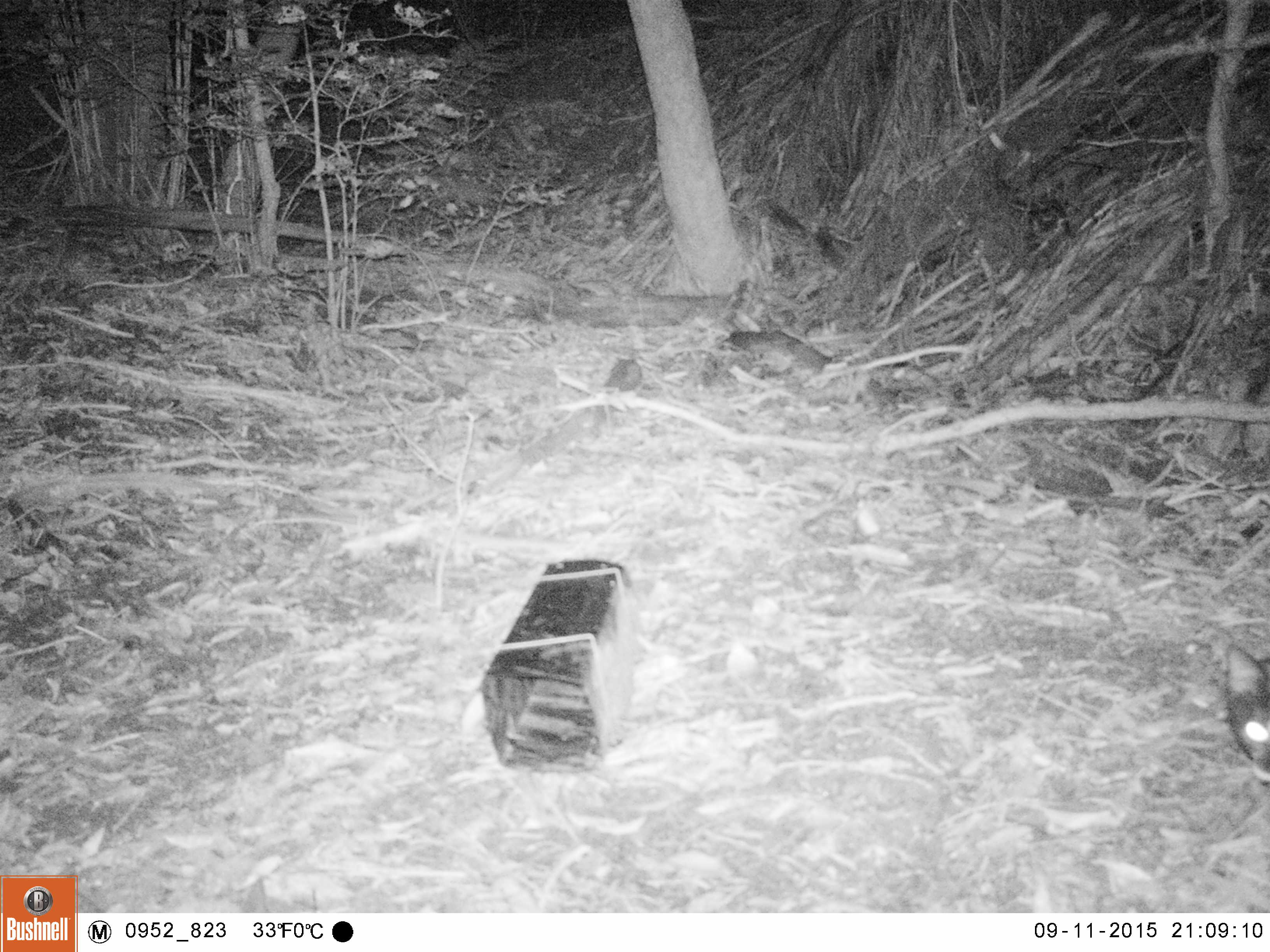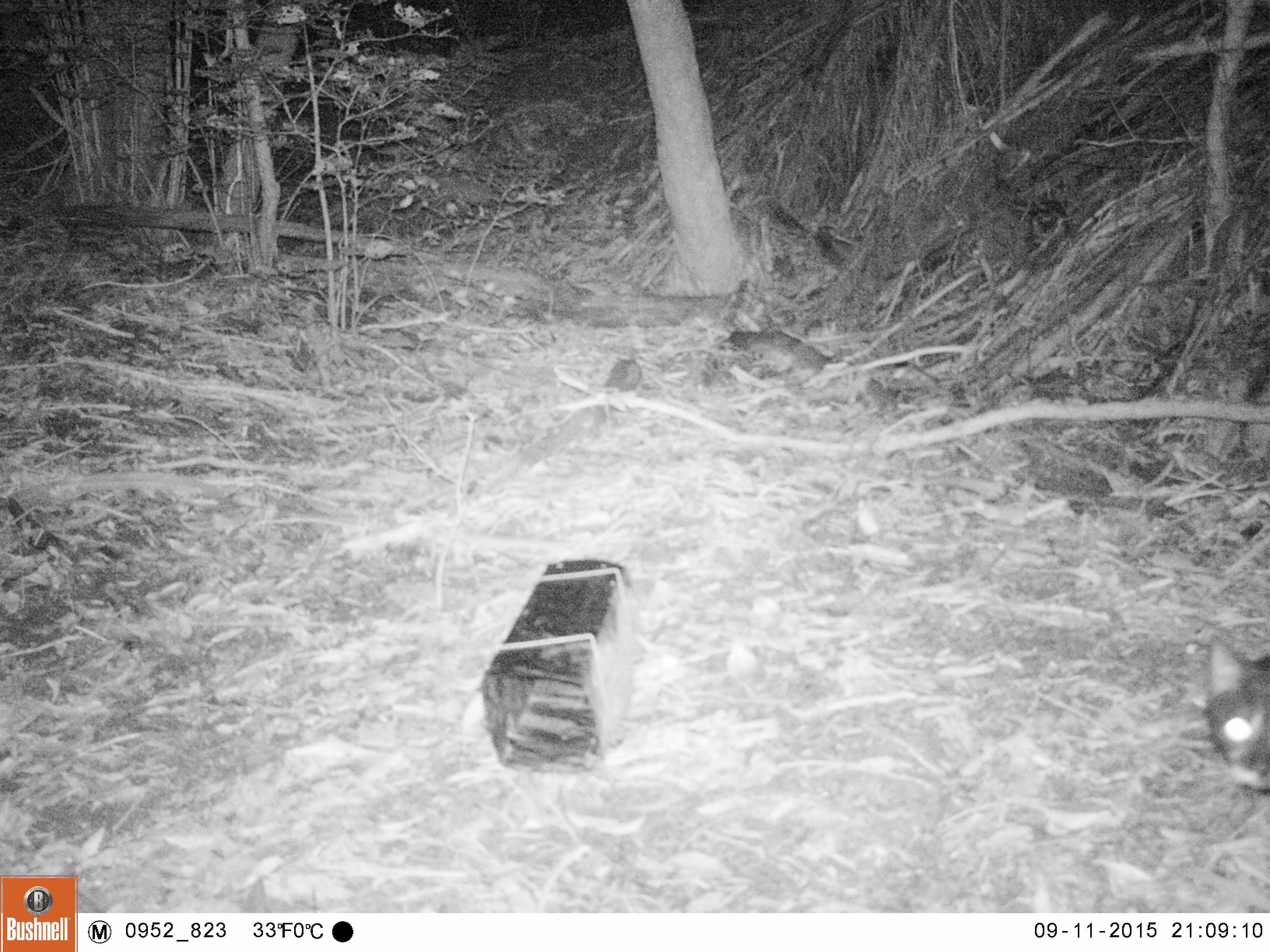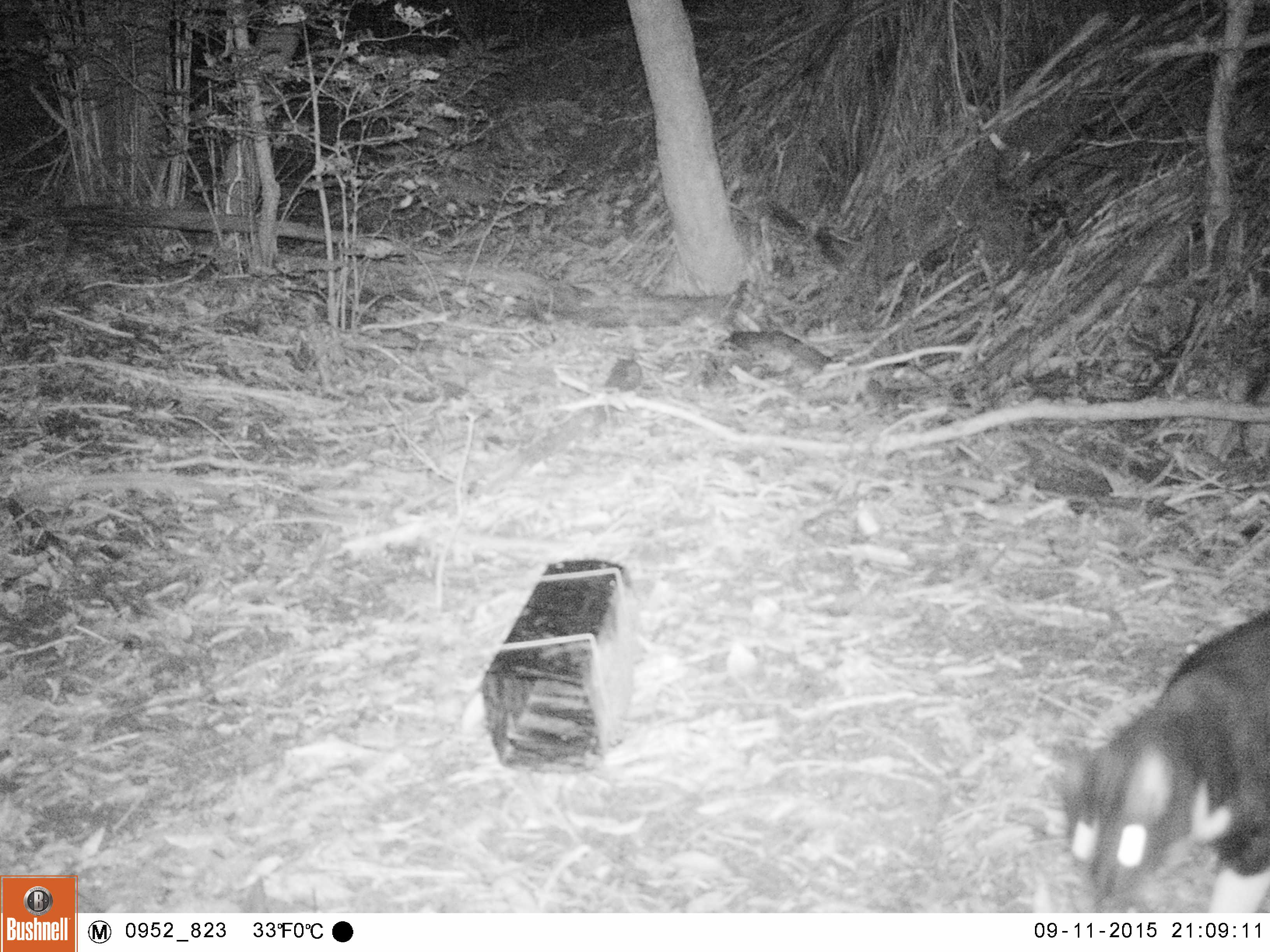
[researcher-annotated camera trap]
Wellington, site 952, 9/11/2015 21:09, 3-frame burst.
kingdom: Animalia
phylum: Chordata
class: Mammalia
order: Carnivora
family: Felidae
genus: Felis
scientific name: Felis catus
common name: cat